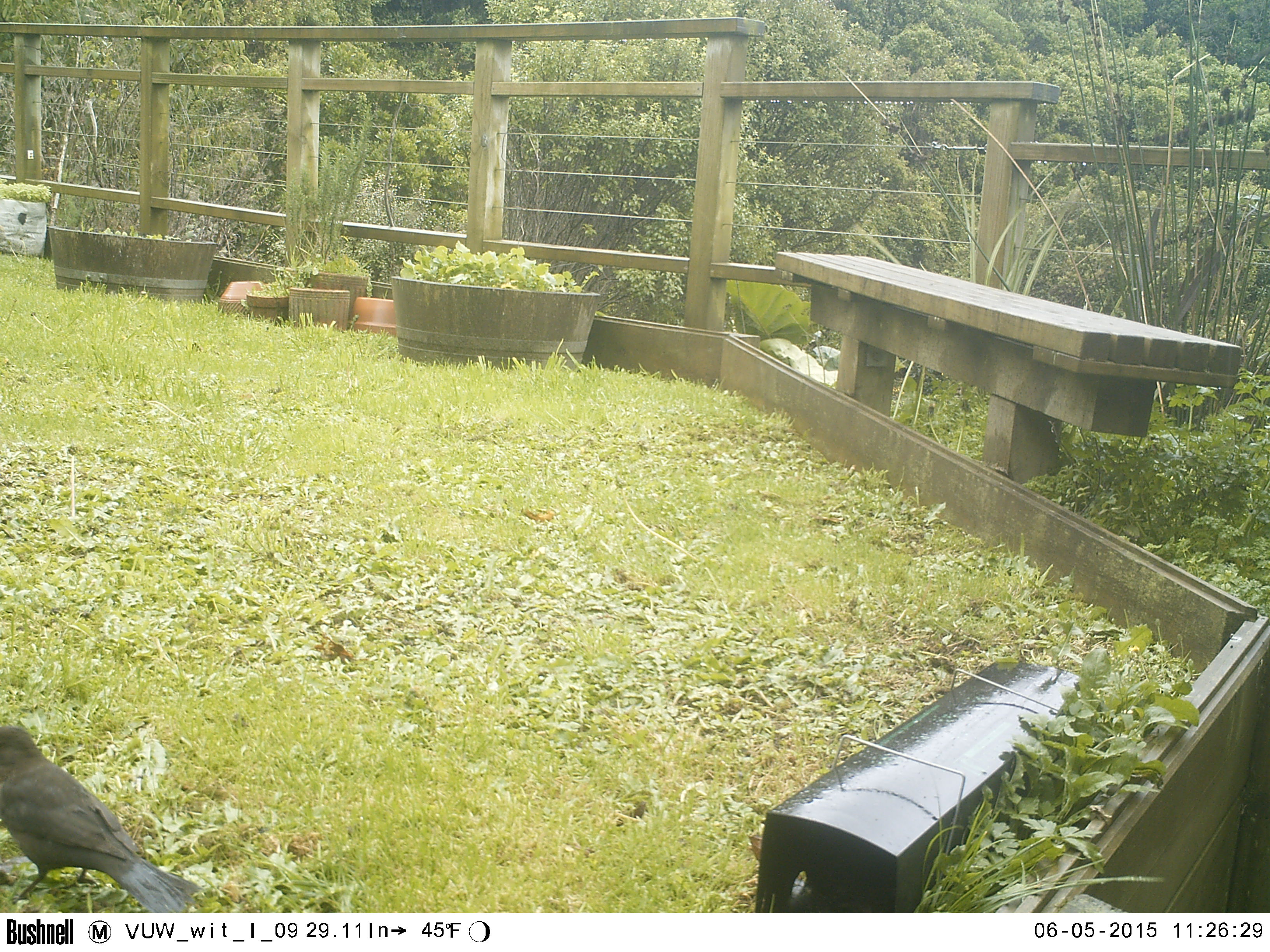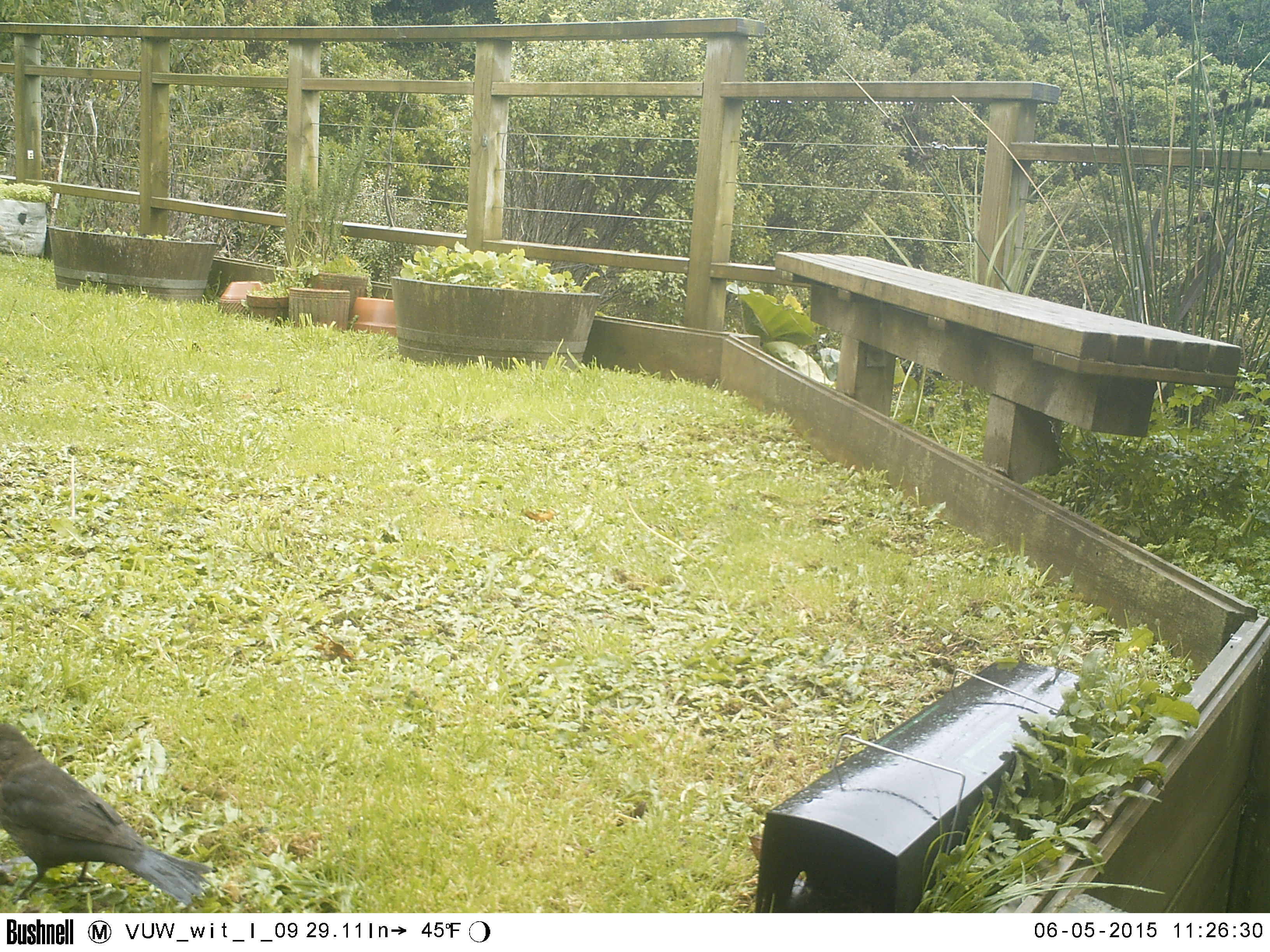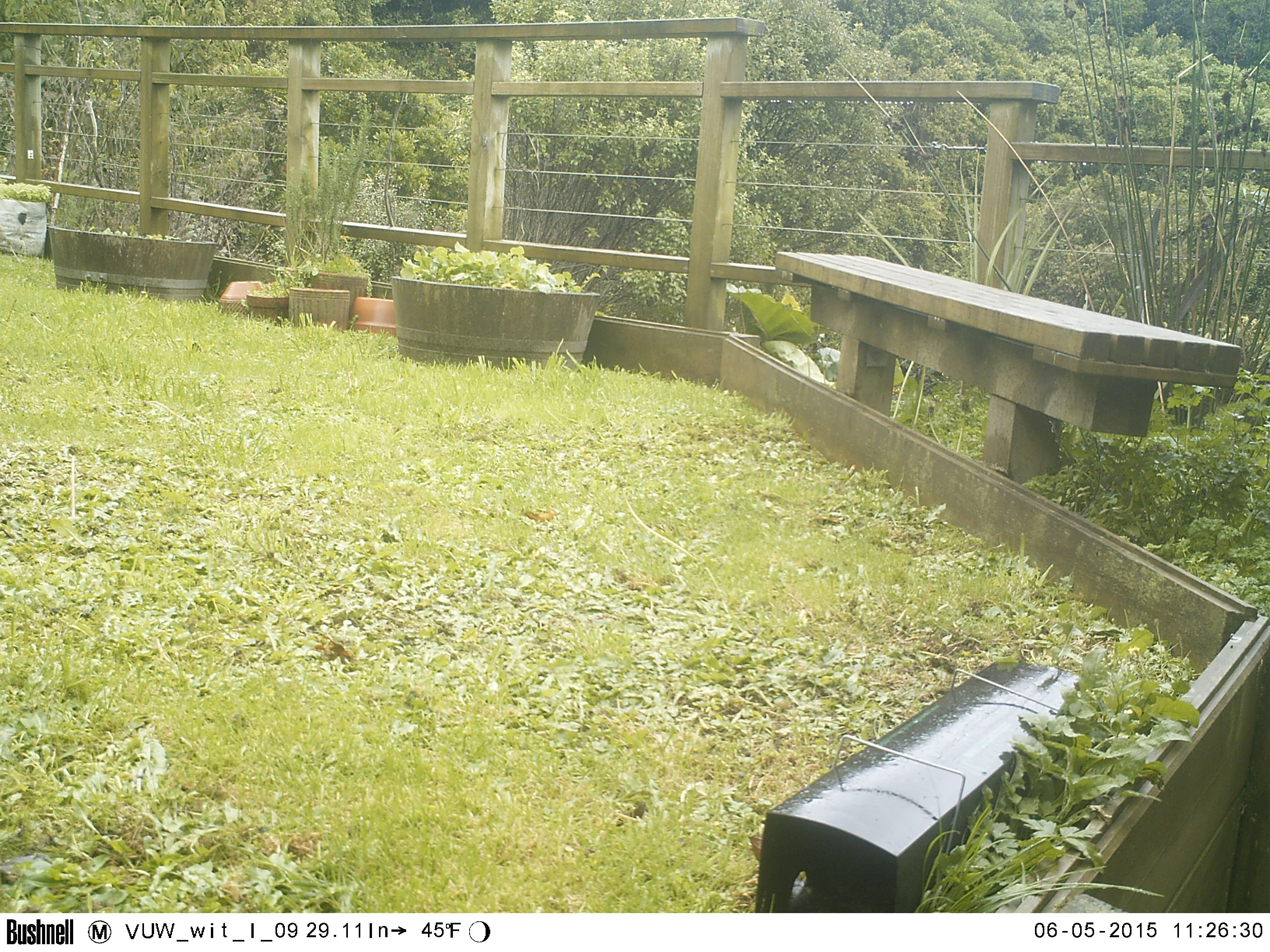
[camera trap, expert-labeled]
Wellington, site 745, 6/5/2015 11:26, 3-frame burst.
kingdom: Animalia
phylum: Chordata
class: Aves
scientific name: Aves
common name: bird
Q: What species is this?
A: Bird (Aves).